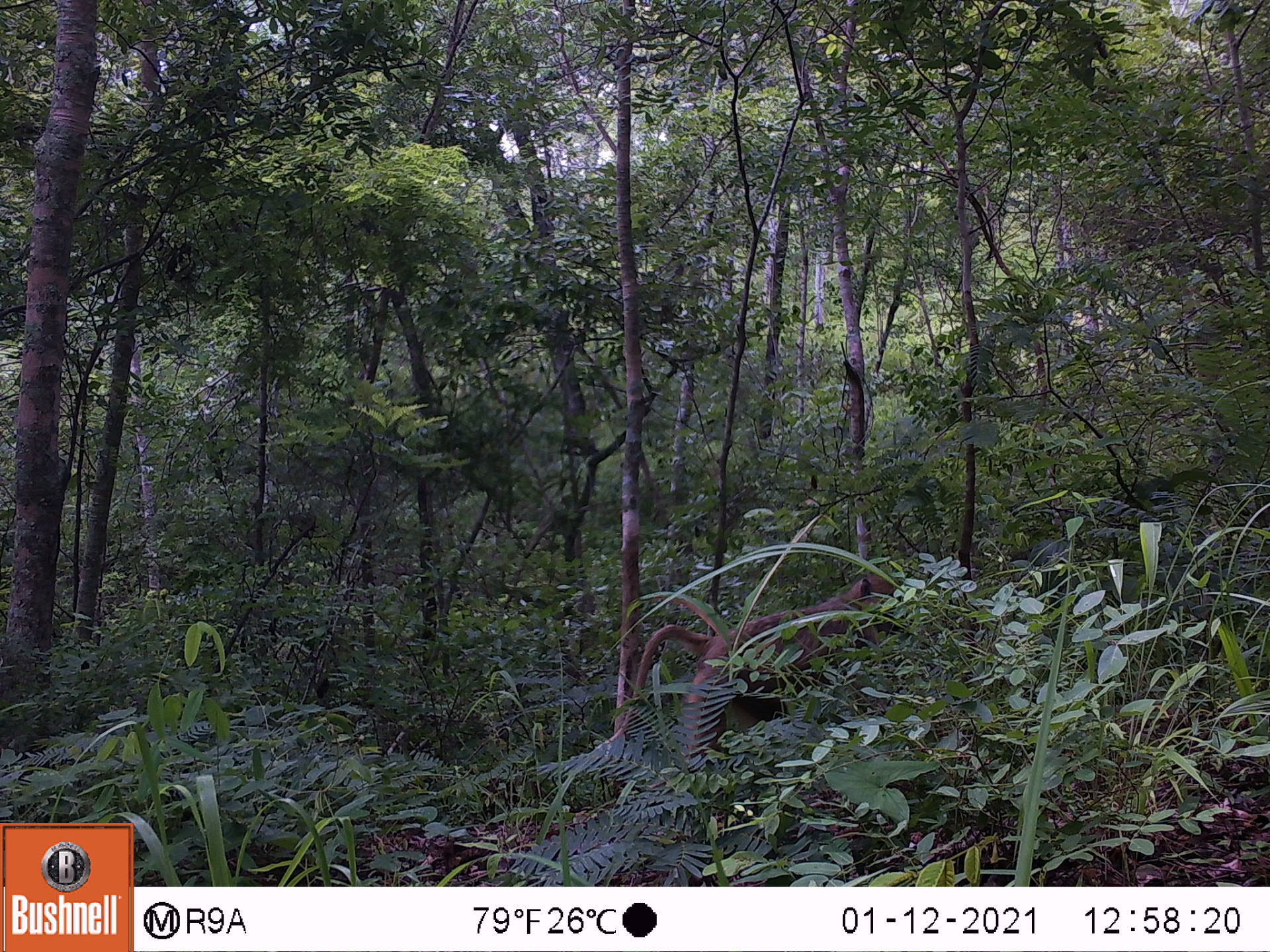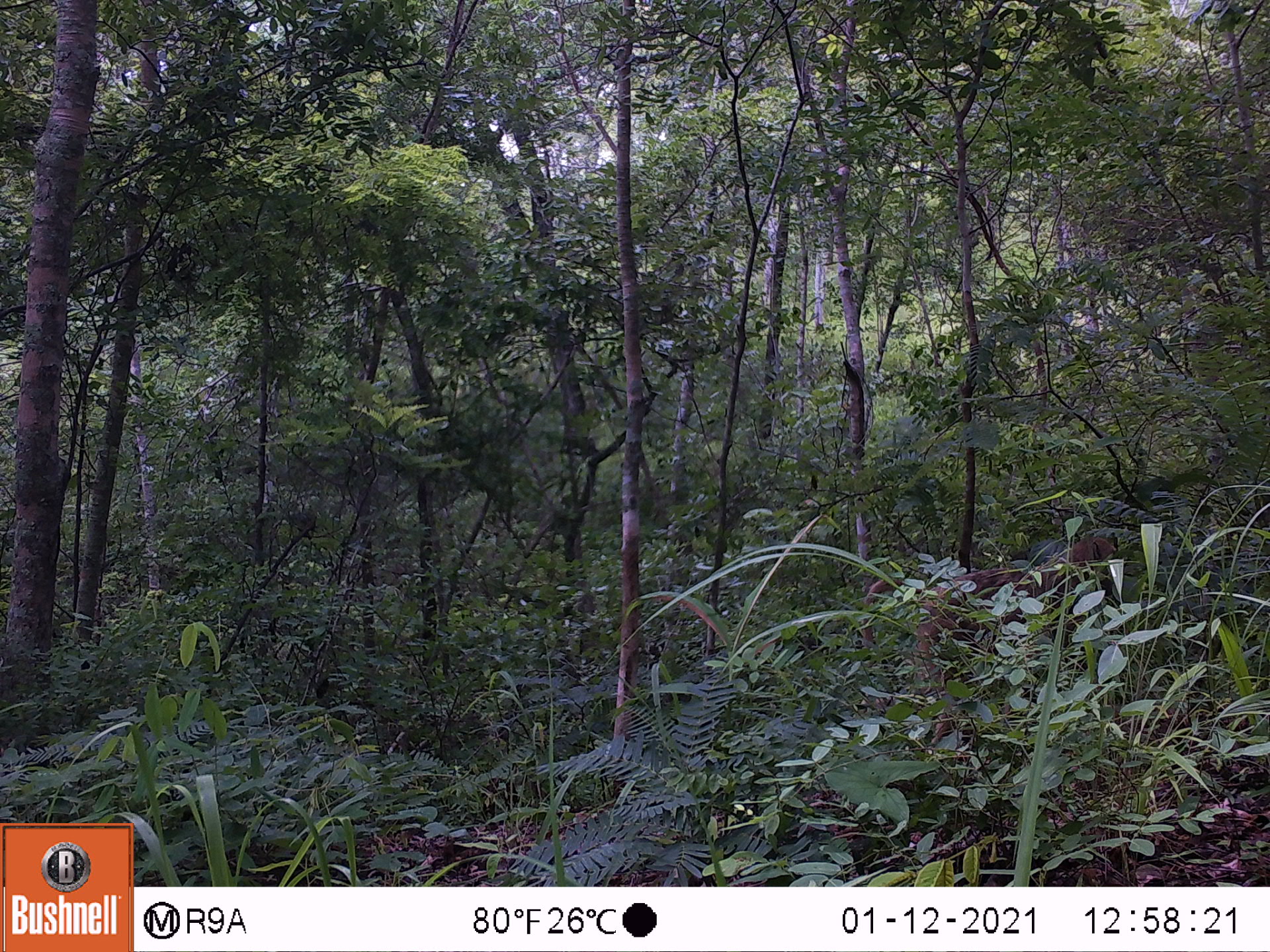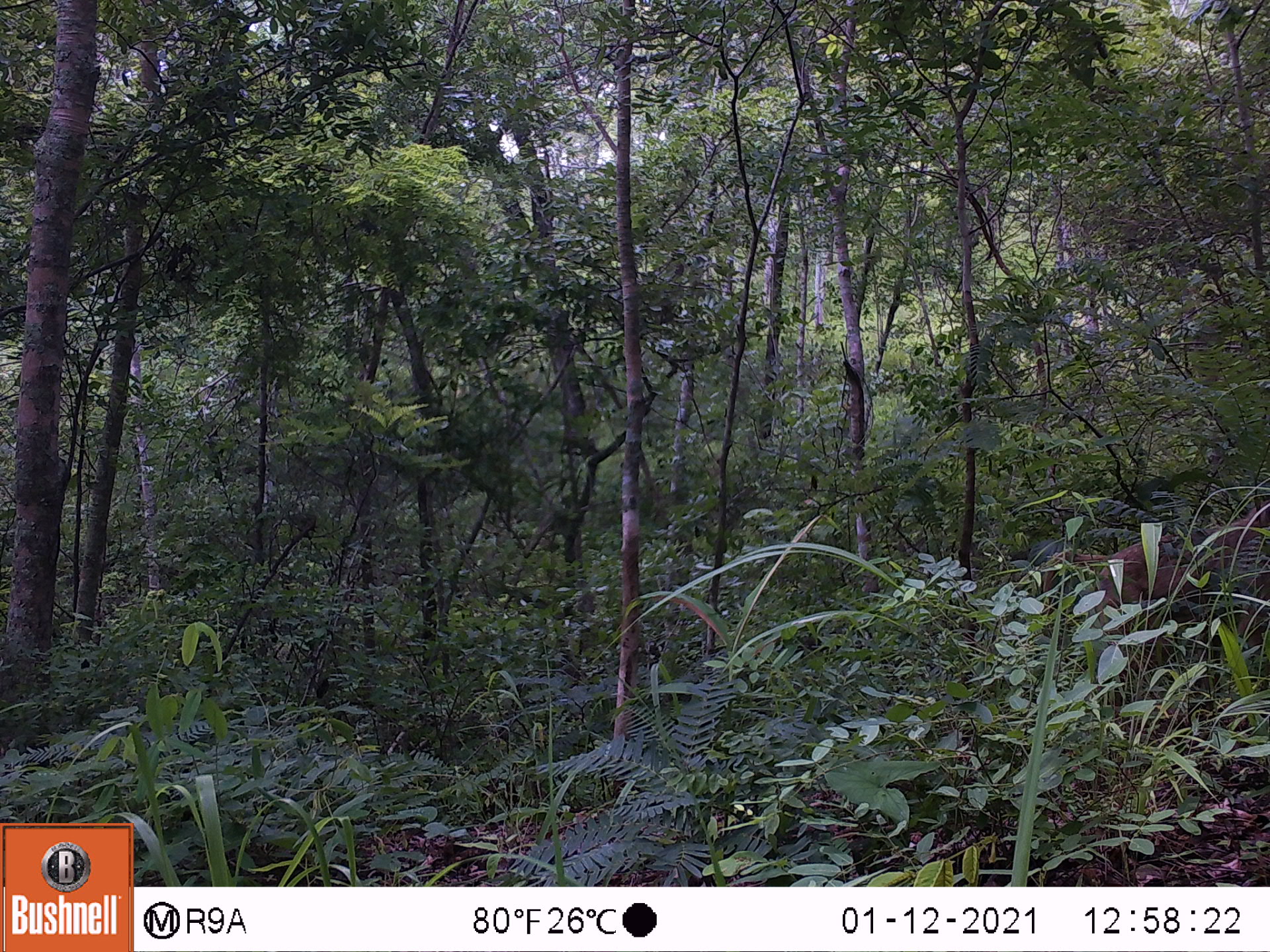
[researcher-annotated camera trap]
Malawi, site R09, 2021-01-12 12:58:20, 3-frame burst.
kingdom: Animalia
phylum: Chordata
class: Mammalia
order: Primates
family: Cercopithecidae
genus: Papio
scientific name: Papio cynocephalus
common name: yellow baboon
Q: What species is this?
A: Yellow baboon (Papio cynocephalus).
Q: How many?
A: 1.